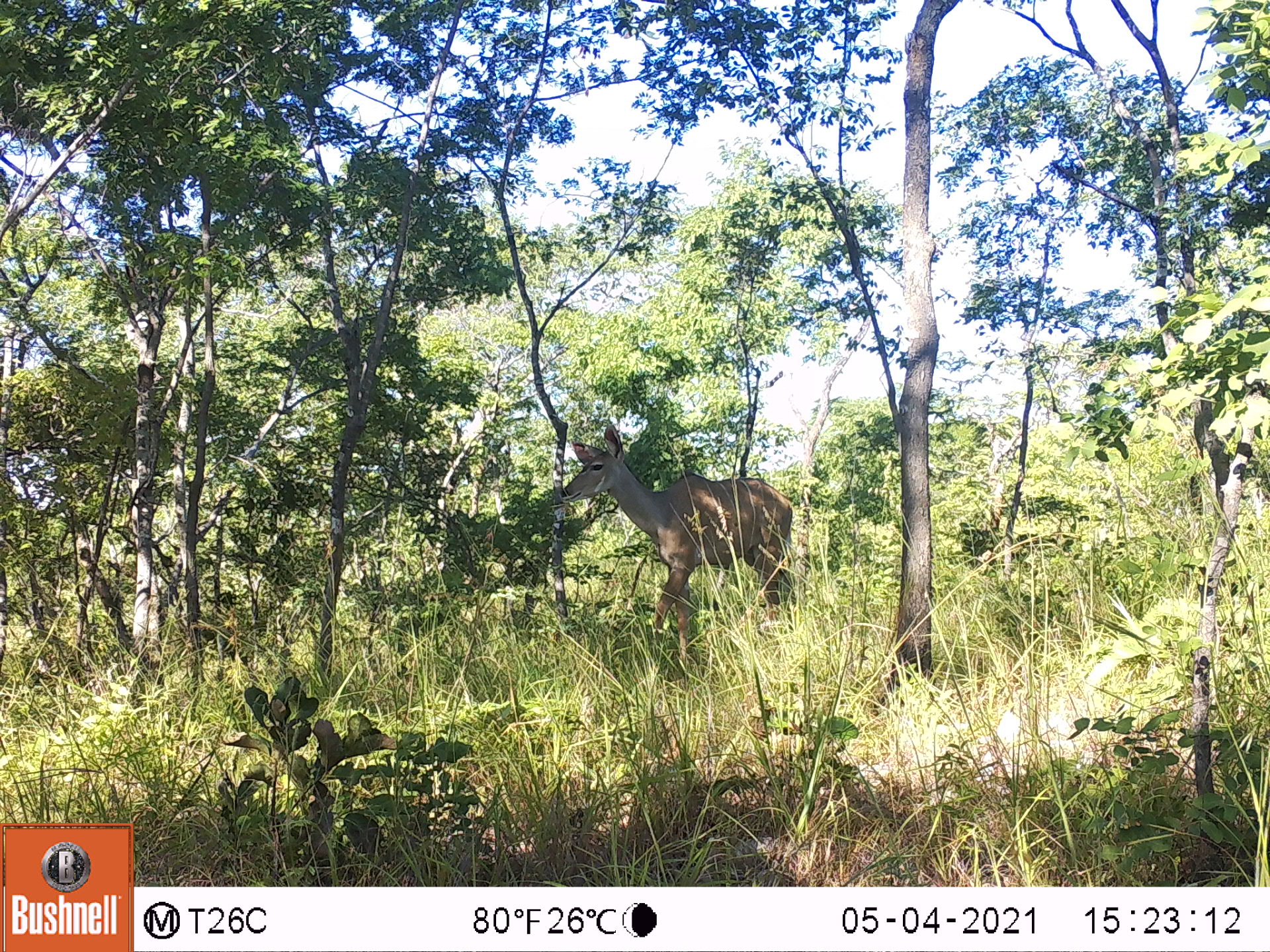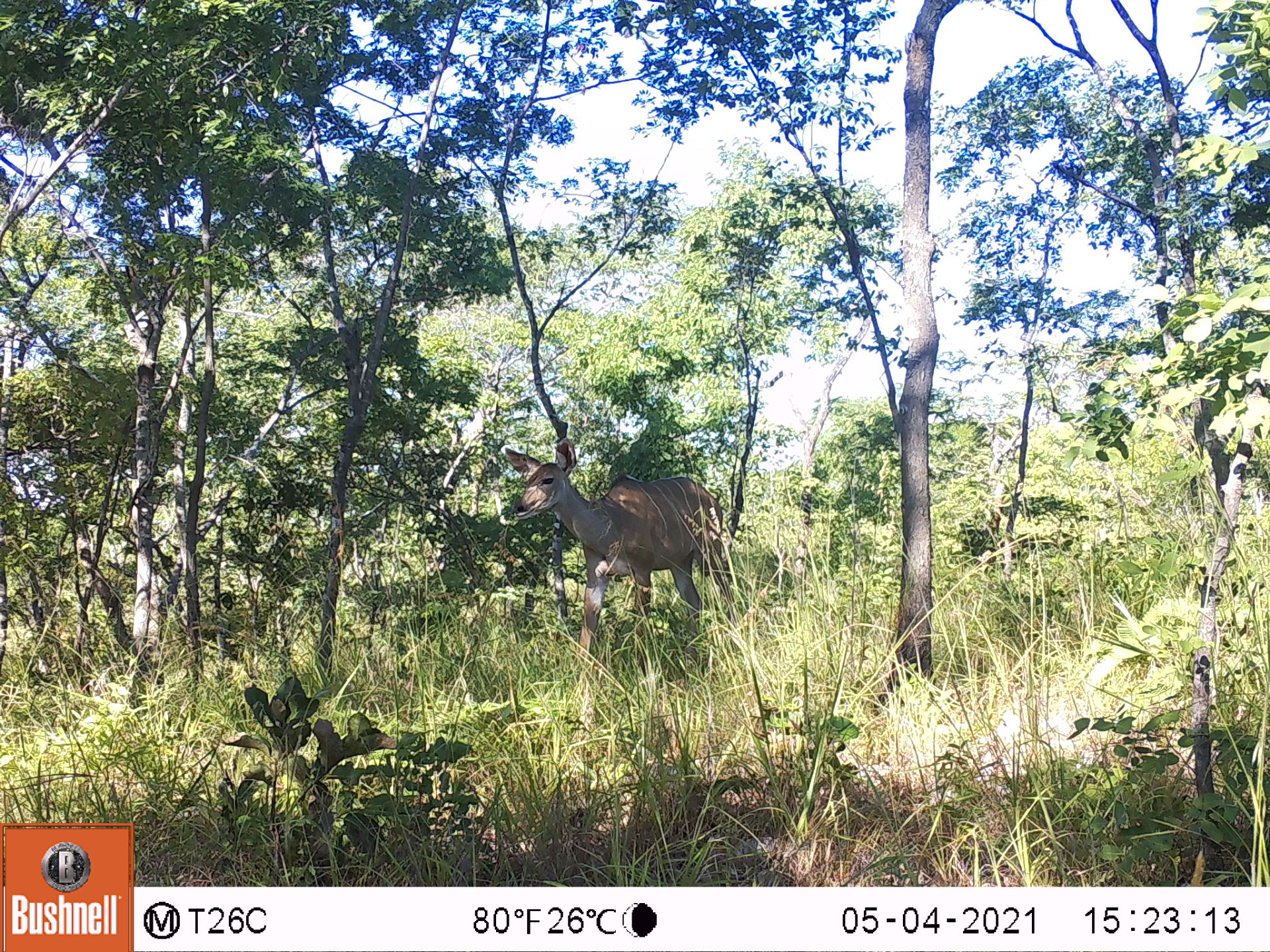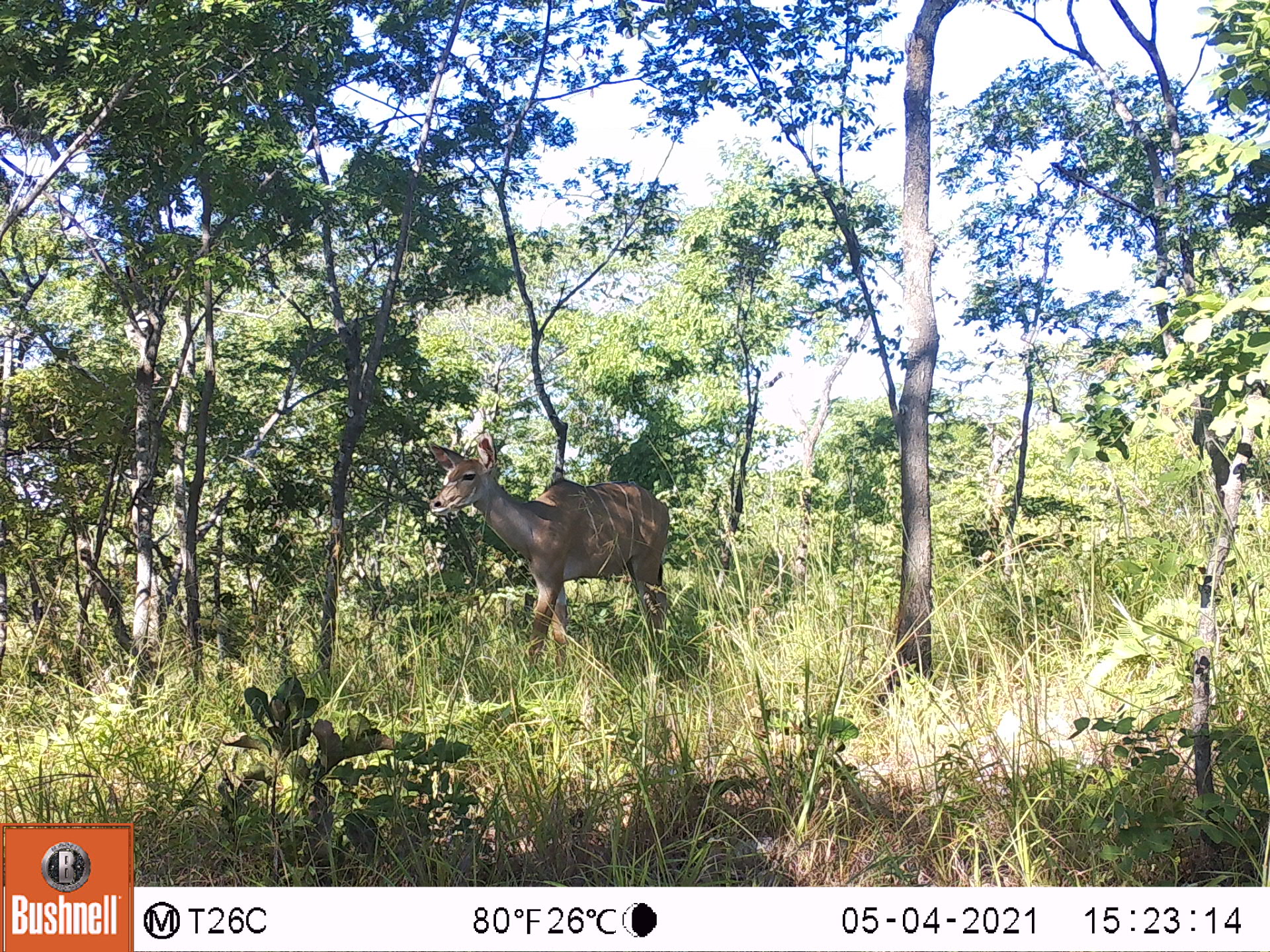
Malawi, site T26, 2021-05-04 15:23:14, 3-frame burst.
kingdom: Animalia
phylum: Chordata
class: Mammalia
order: Artiodactyla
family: Bovidae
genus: Tragelaphus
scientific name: Tragelaphus strepsiceros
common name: greater kudu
Greater kudu (Tragelaphus strepsiceros), count 1.